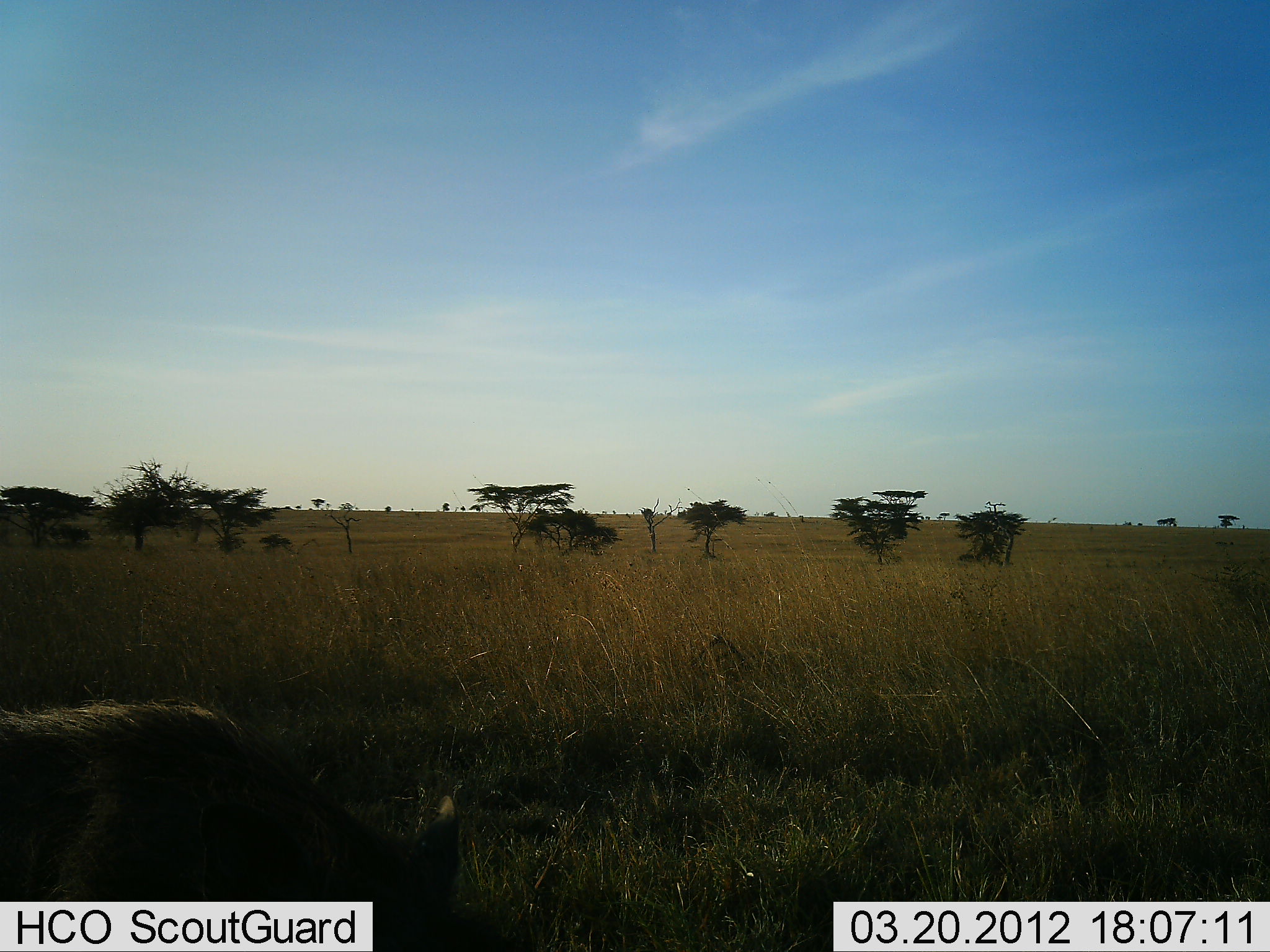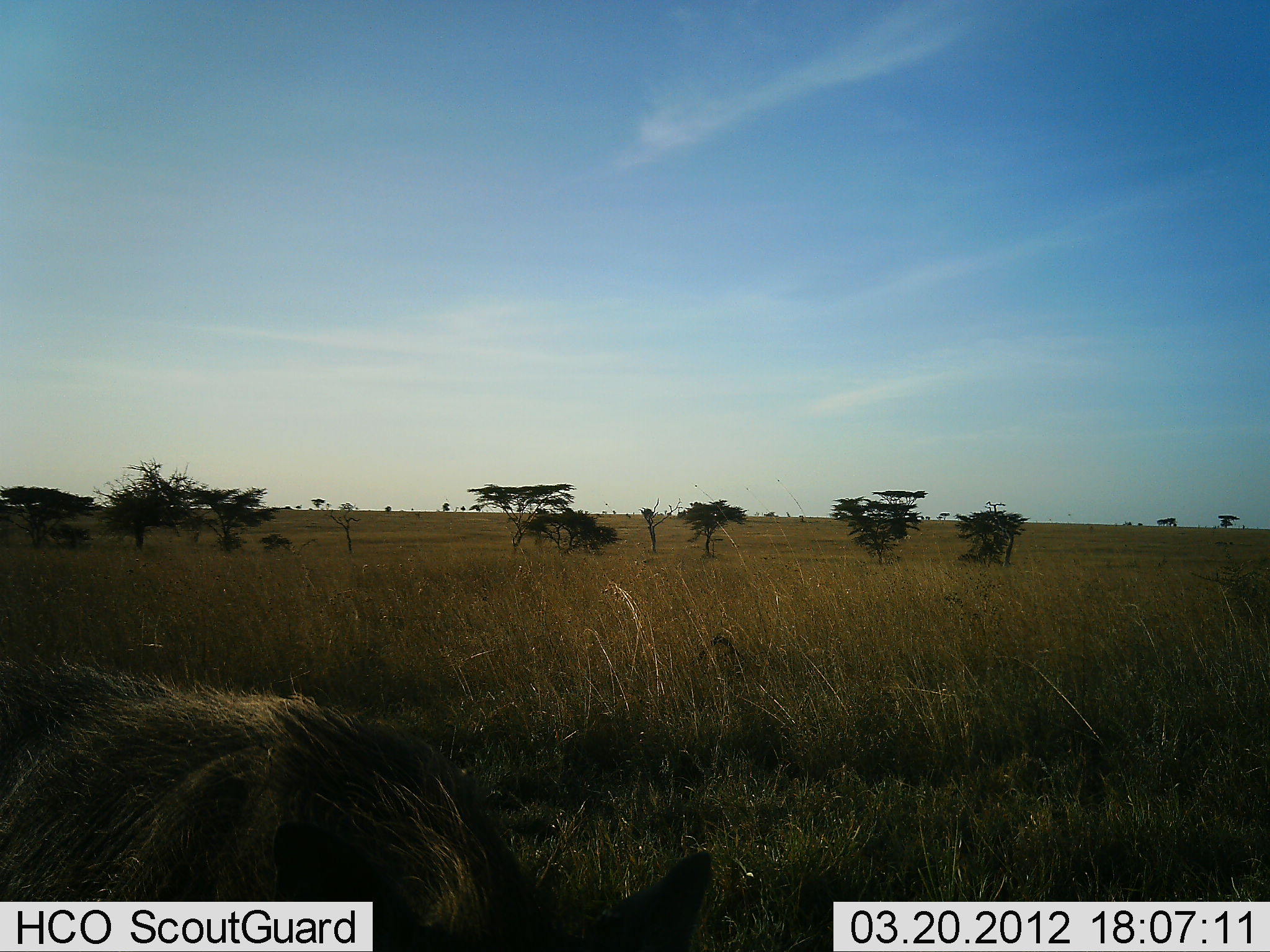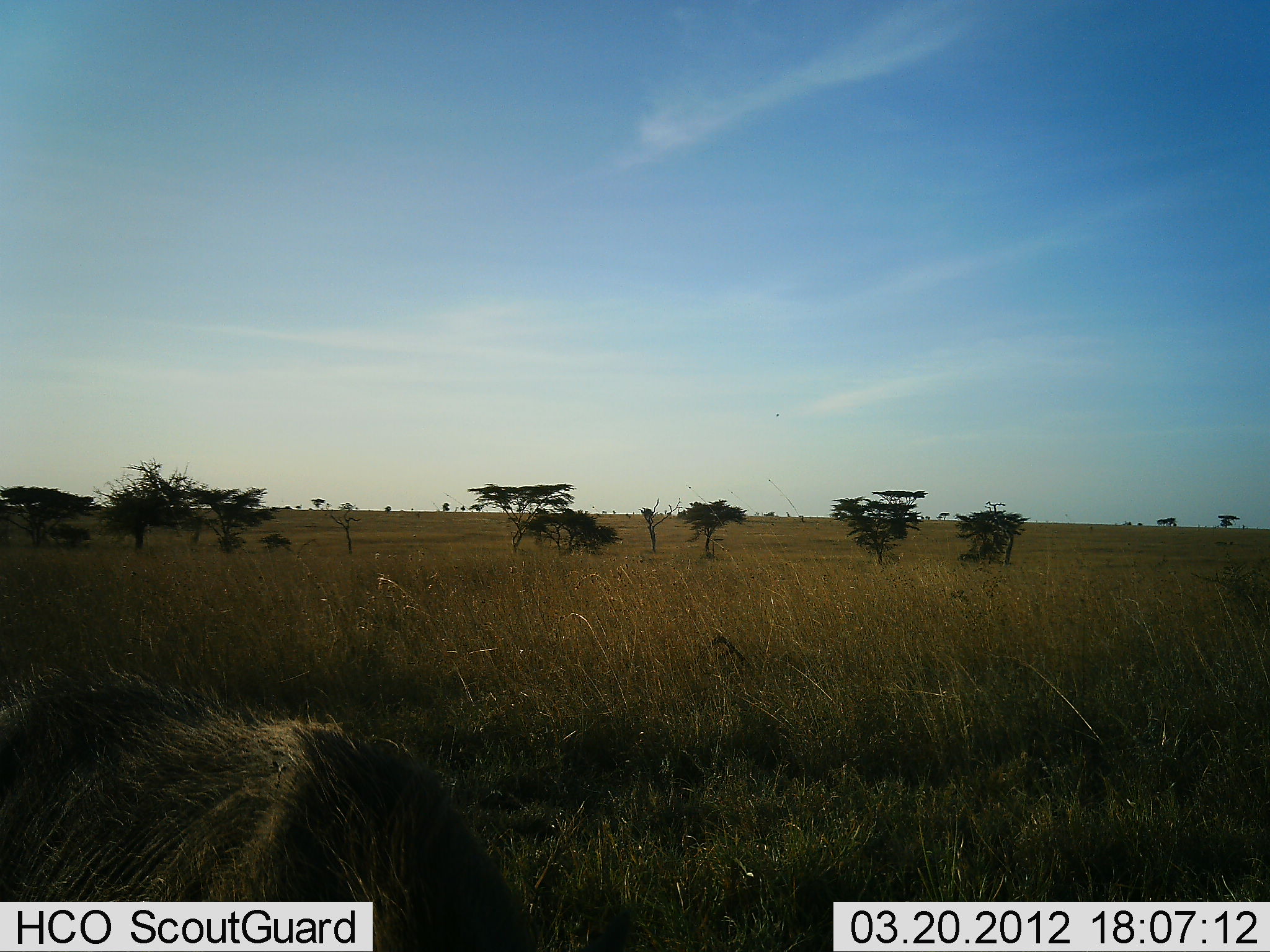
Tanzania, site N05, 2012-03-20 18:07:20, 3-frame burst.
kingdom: Animalia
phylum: Chordata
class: Mammalia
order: Artiodactyla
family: Suidae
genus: Phacochoerus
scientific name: Phacochoerus africanus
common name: warthog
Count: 1.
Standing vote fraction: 13%.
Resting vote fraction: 7%.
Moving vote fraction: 67%.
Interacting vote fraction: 0%.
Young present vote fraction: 0%.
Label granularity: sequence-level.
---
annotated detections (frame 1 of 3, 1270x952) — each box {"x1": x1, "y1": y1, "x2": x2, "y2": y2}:
animal: {"x1": 1, "y1": 697, "x2": 463, "y2": 952}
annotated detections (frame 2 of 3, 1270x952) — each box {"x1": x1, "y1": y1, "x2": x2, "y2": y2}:
animal: {"x1": 1, "y1": 655, "x2": 706, "y2": 952}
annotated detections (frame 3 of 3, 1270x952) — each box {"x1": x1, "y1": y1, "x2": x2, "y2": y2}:
animal: {"x1": 1, "y1": 666, "x2": 528, "y2": 952}